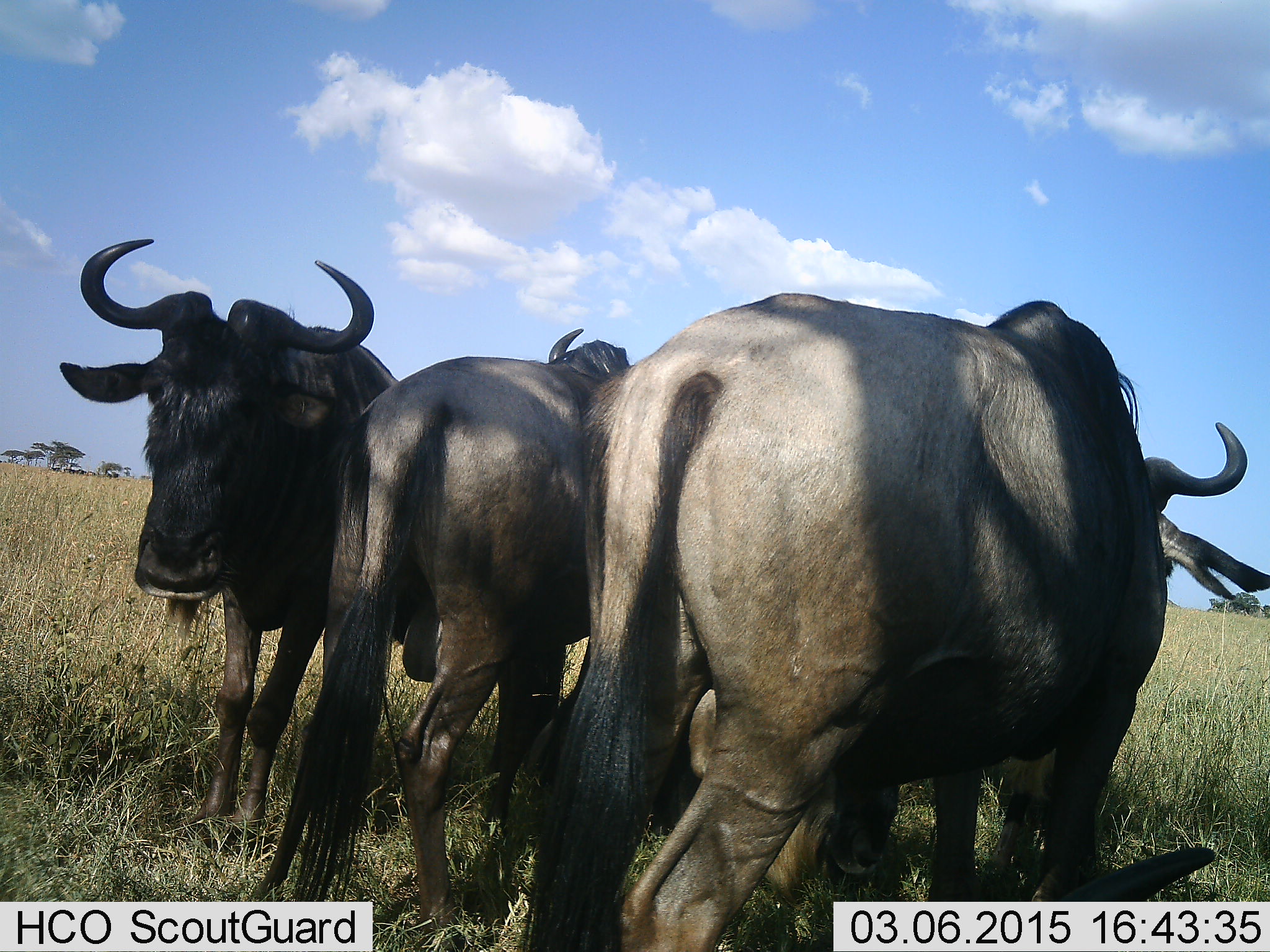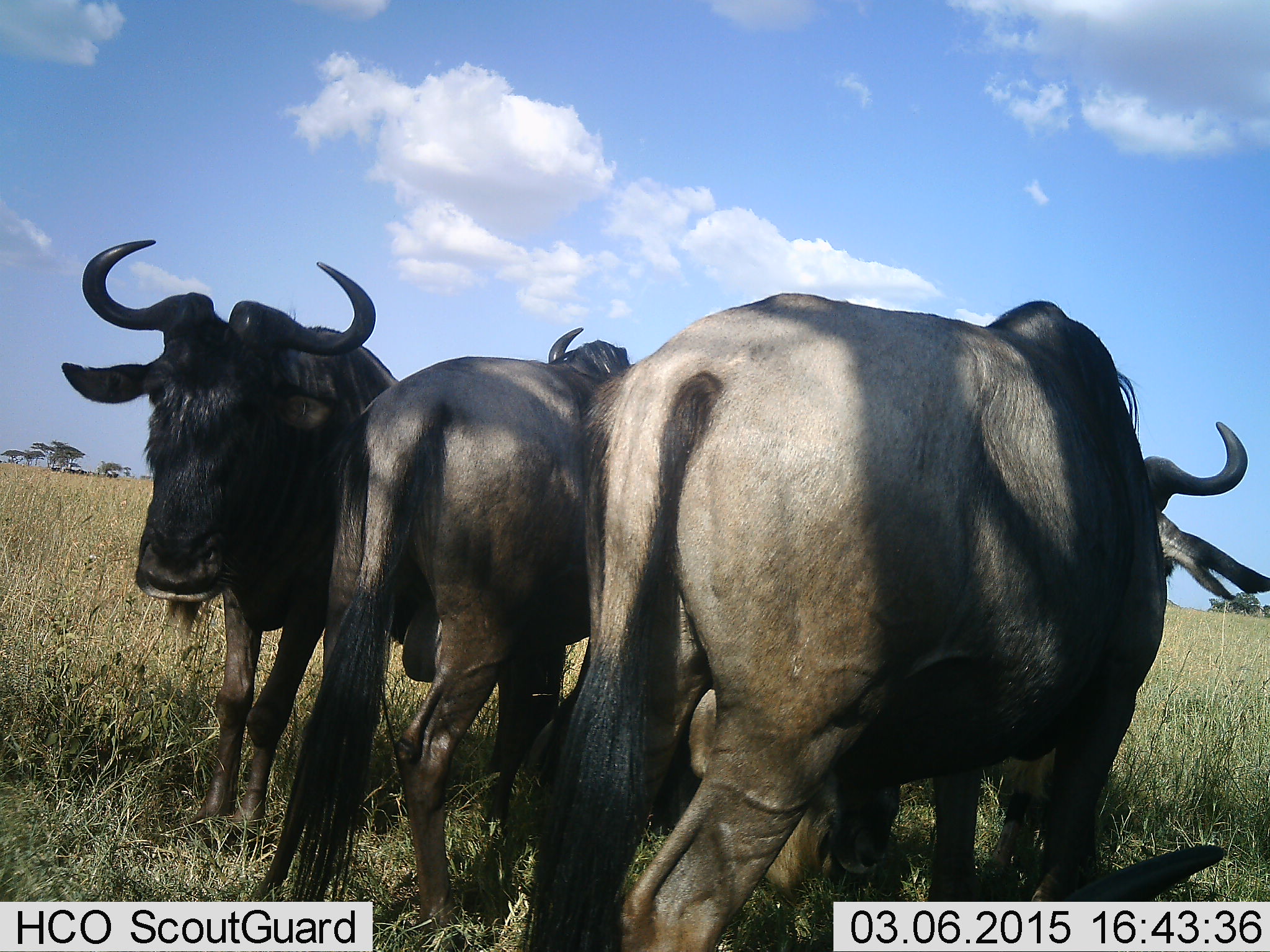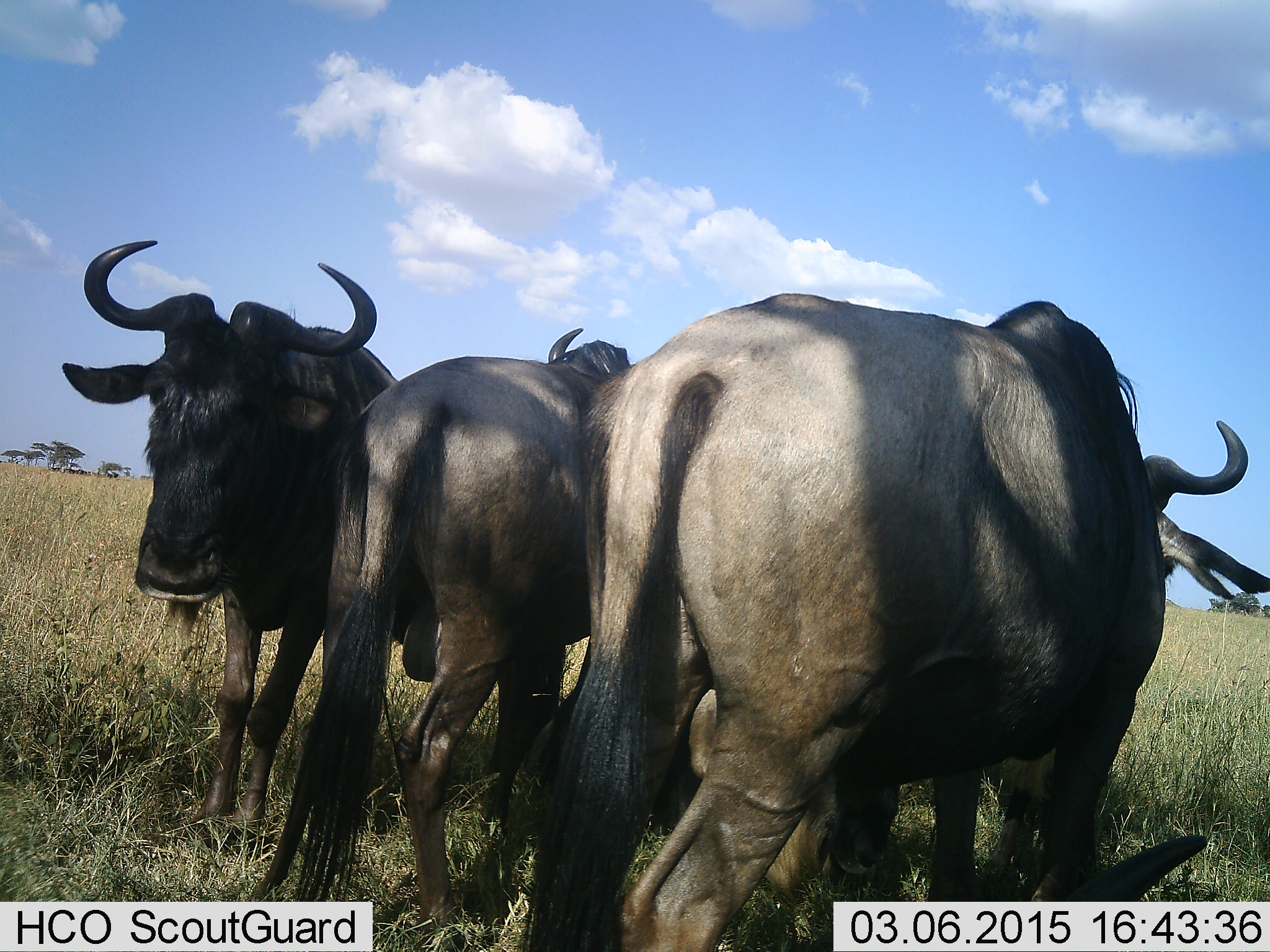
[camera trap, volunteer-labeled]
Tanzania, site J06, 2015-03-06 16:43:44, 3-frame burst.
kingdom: Animalia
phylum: Chordata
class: Mammalia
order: Artiodactyla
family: Bovidae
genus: Connochaetes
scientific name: Connochaetes taurinus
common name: blue wildebeest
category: wildebeest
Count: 4.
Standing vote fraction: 90%.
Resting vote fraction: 40%.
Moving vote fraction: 0%.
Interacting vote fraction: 10%.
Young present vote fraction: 0%.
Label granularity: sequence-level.